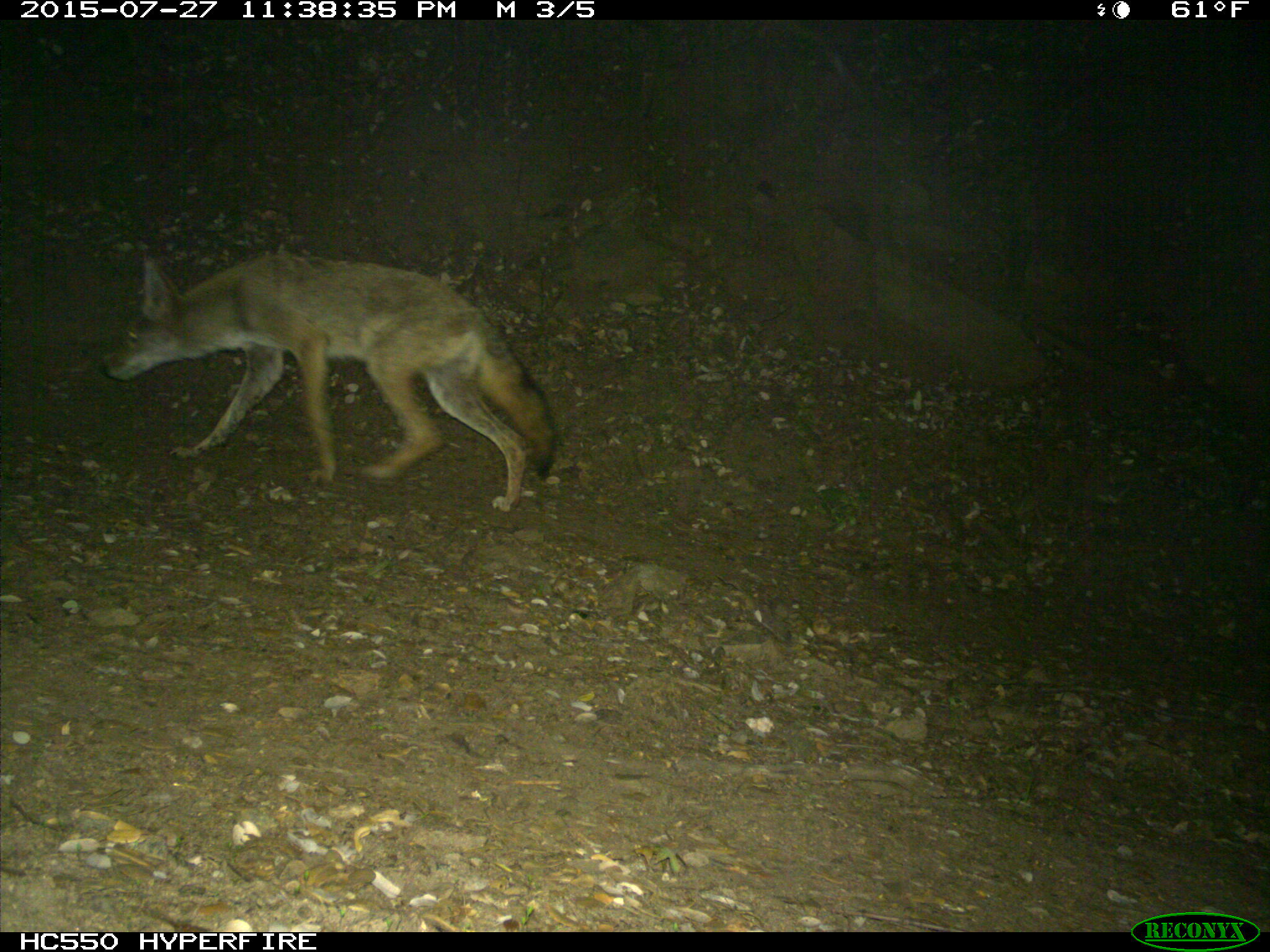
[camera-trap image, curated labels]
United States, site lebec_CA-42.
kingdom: Animalia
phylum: Chordata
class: Mammalia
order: Carnivora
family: Canidae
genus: Canis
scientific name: Canis latrans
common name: coyote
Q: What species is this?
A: Canis latrans (coyote).